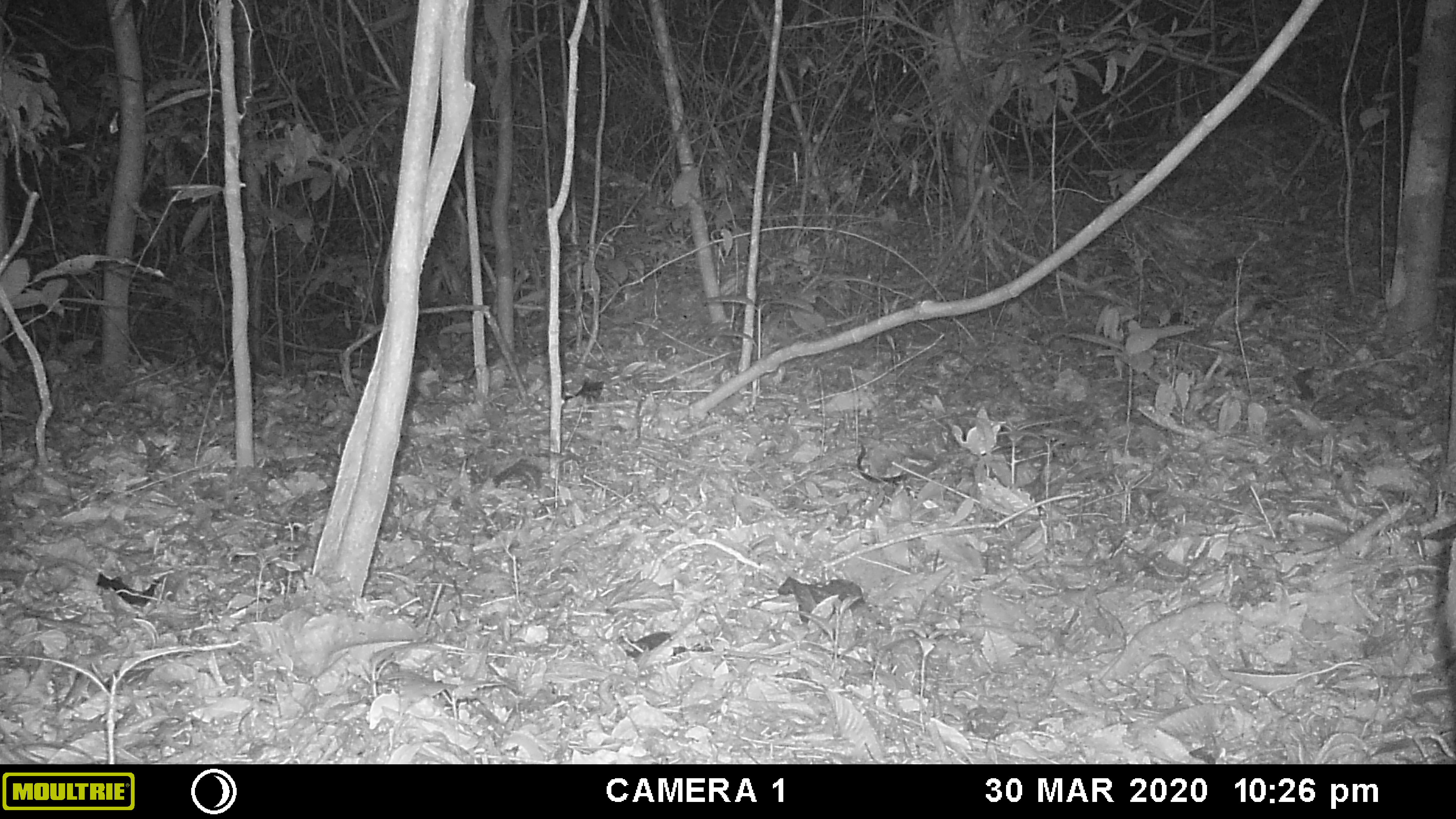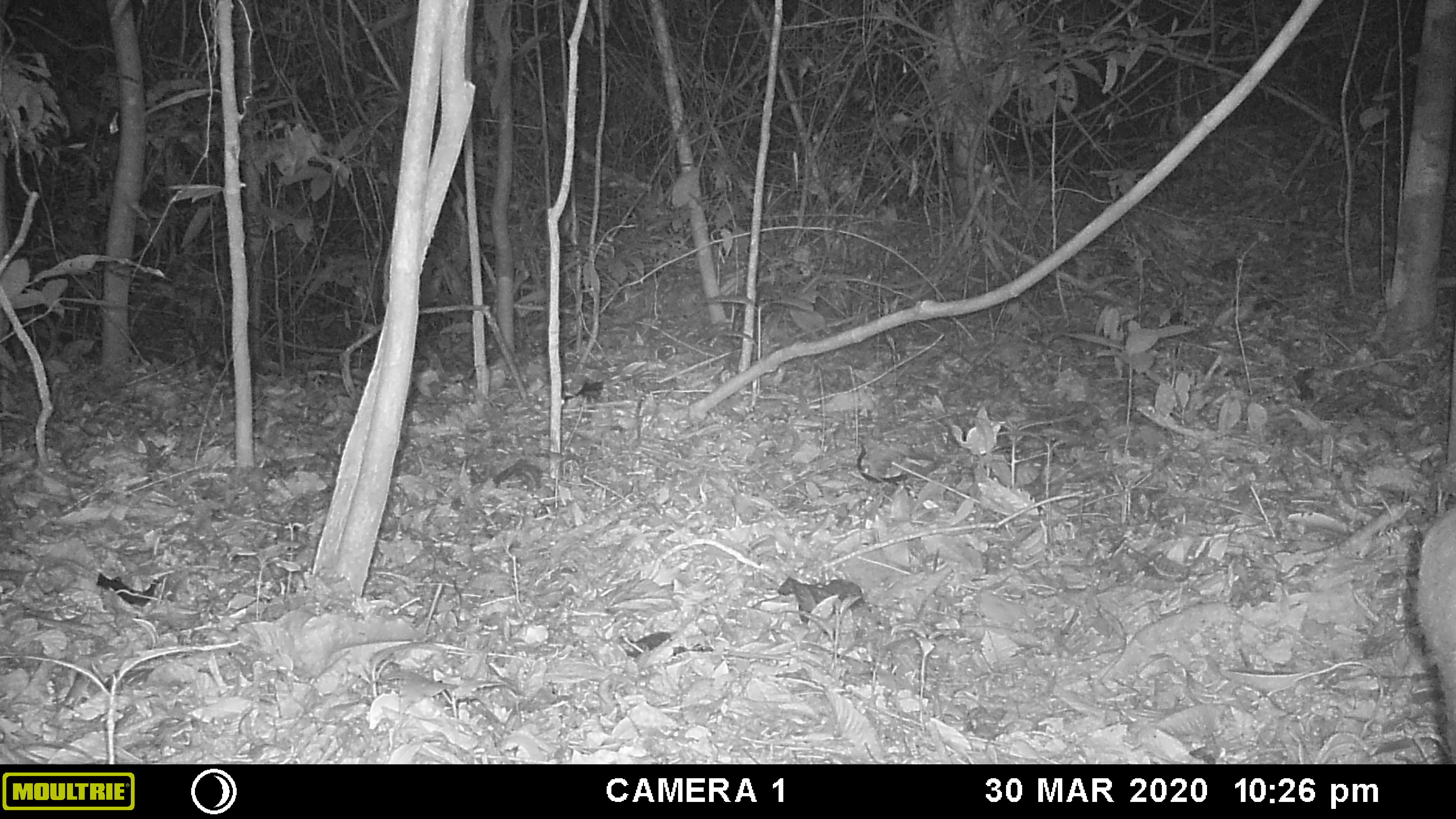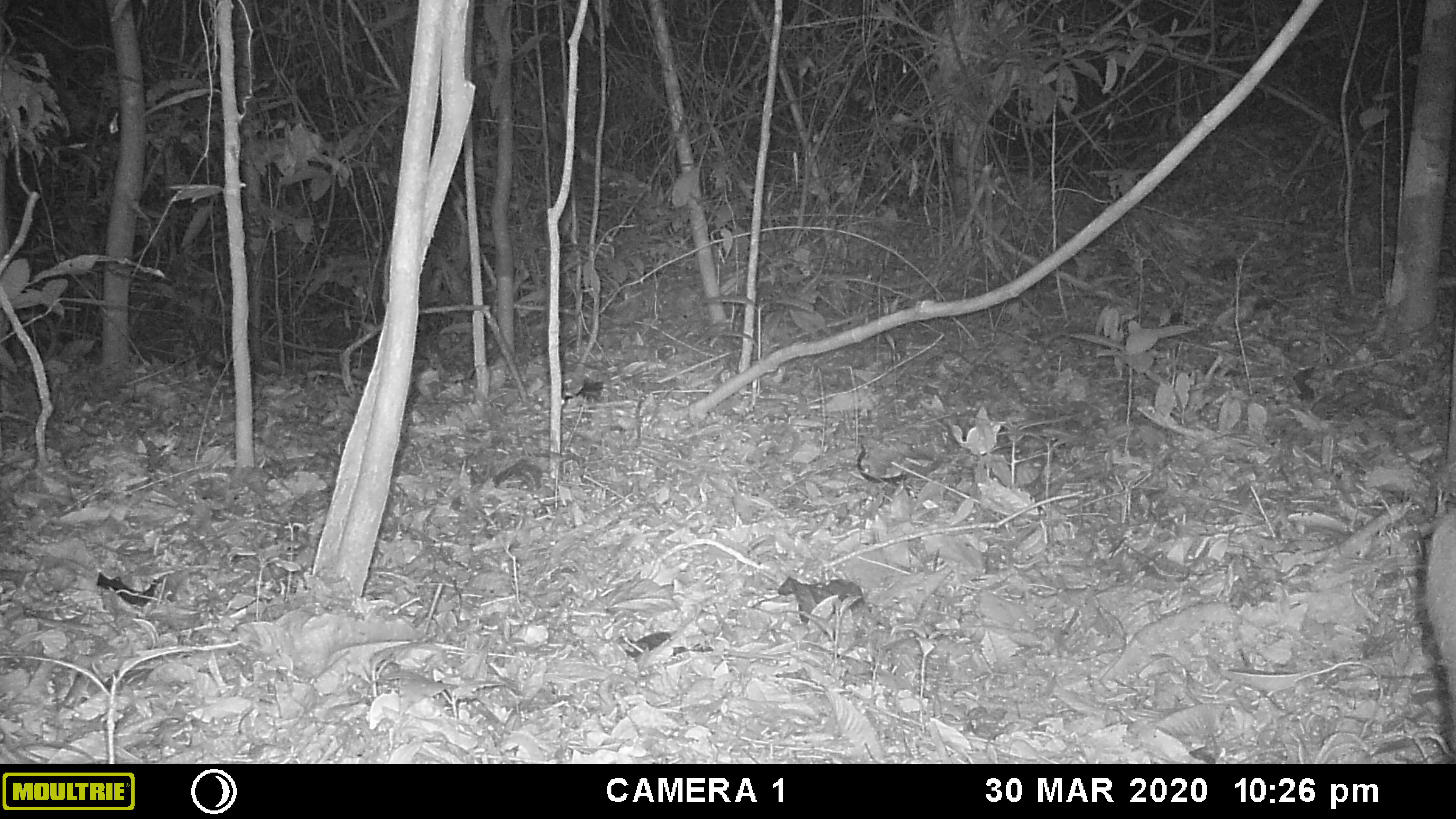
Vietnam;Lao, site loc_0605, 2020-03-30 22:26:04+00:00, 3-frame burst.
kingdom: Animalia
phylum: Chordata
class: Mammalia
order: Artiodactyla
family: Cervidae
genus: Muntiacus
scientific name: Muntiacus rooseveltorum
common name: roosevelt's muntjac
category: roosevelts muntjac group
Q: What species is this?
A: Roosevelts muntjac group (roosevelt's muntjac) (Muntiacus rooseveltorum).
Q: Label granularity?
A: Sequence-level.